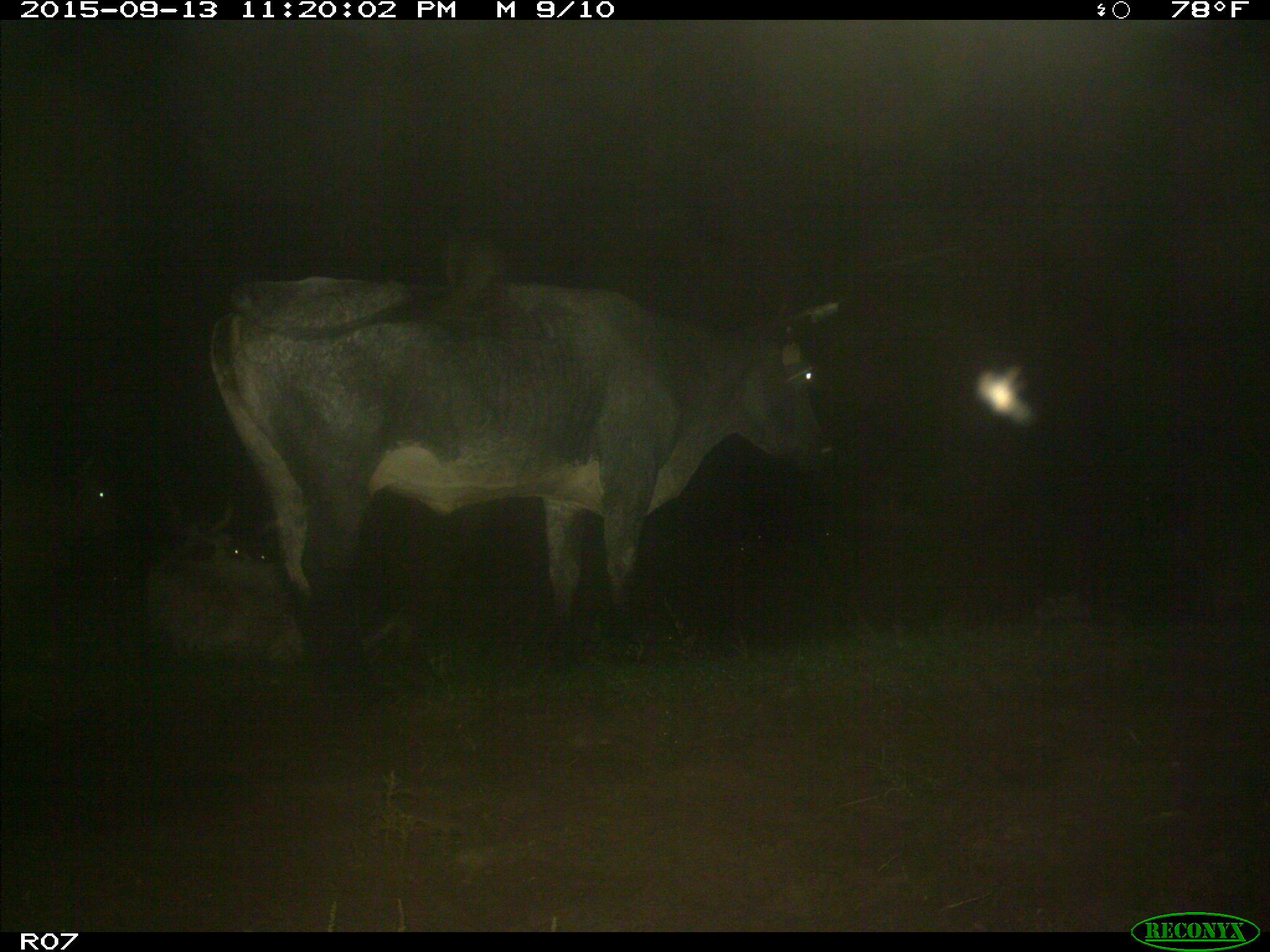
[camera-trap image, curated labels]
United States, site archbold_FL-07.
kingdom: Animalia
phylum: Chordata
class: Mammalia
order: Artiodactyla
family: Bovidae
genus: Bos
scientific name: Bos taurus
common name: domestic cow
Bos taurus (domestic cow).